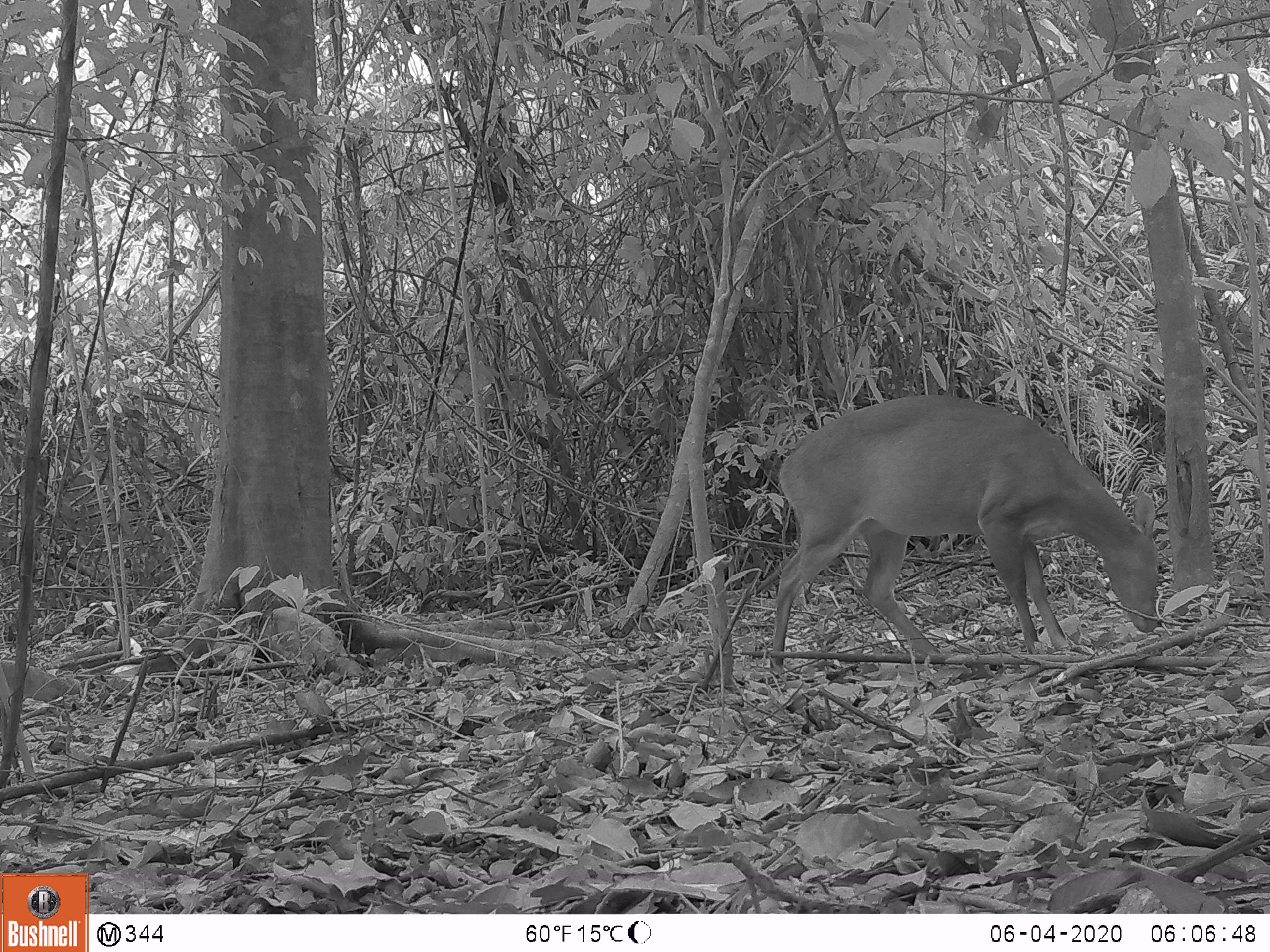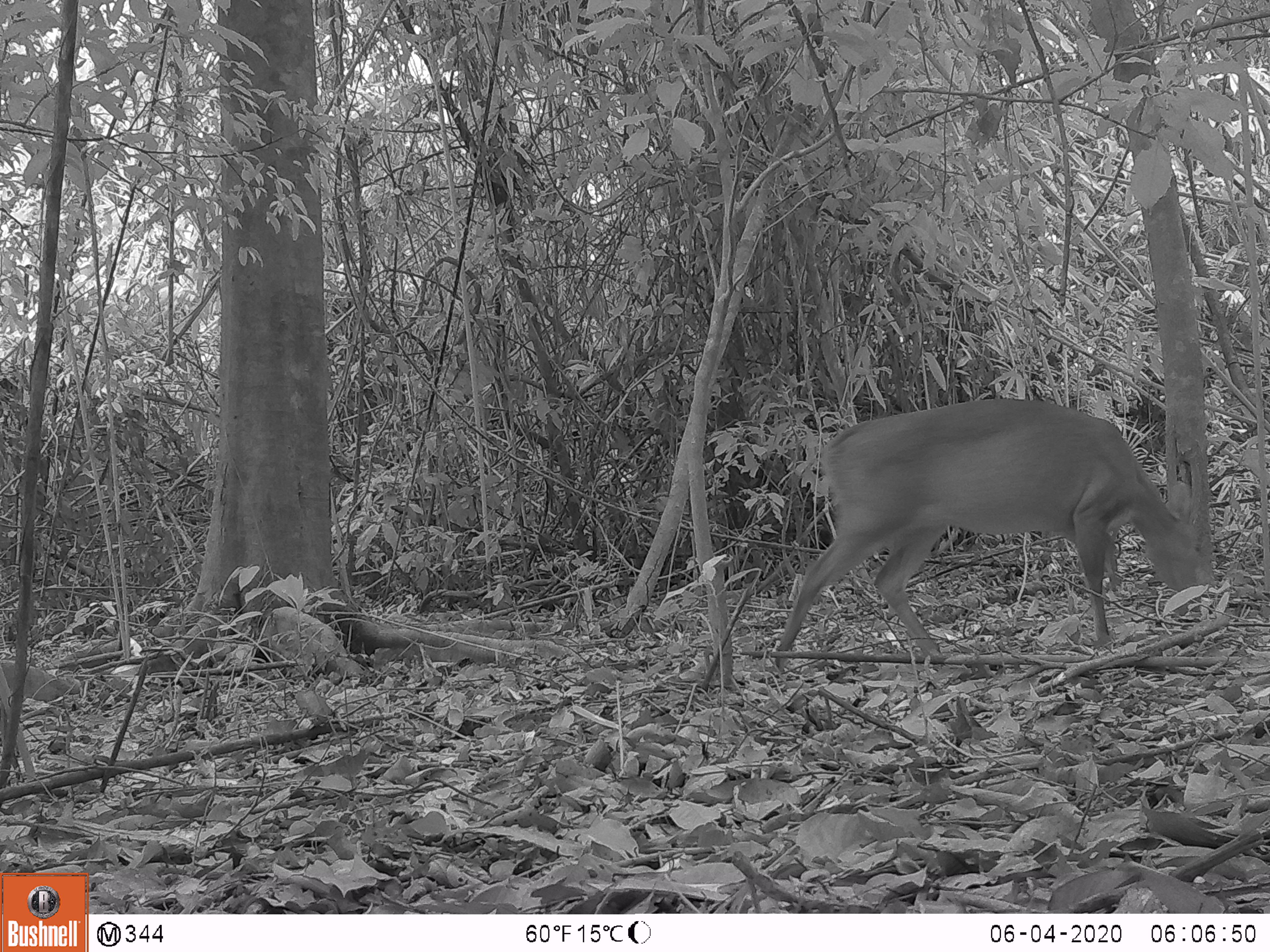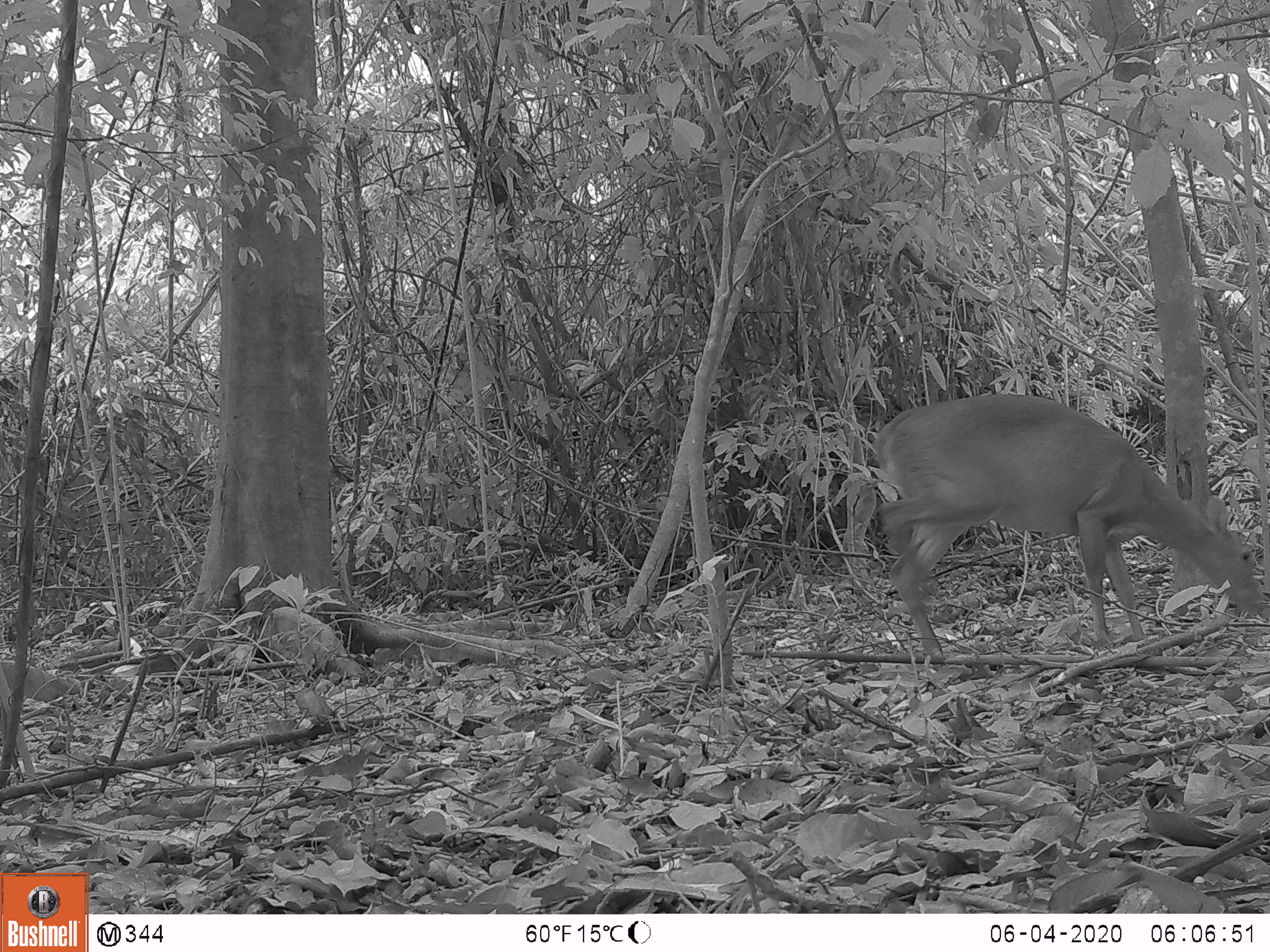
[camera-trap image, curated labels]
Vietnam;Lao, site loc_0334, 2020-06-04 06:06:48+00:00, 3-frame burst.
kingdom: Animalia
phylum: Chordata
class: Mammalia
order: Artiodactyla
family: Cervidae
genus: Muntiacus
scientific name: Muntiacus vuquangensis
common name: large-antlered muntjac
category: large antlered muntjac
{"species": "large antlered muntjac (large-antlered muntjac) (Muntiacus vuquangensis)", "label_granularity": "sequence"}